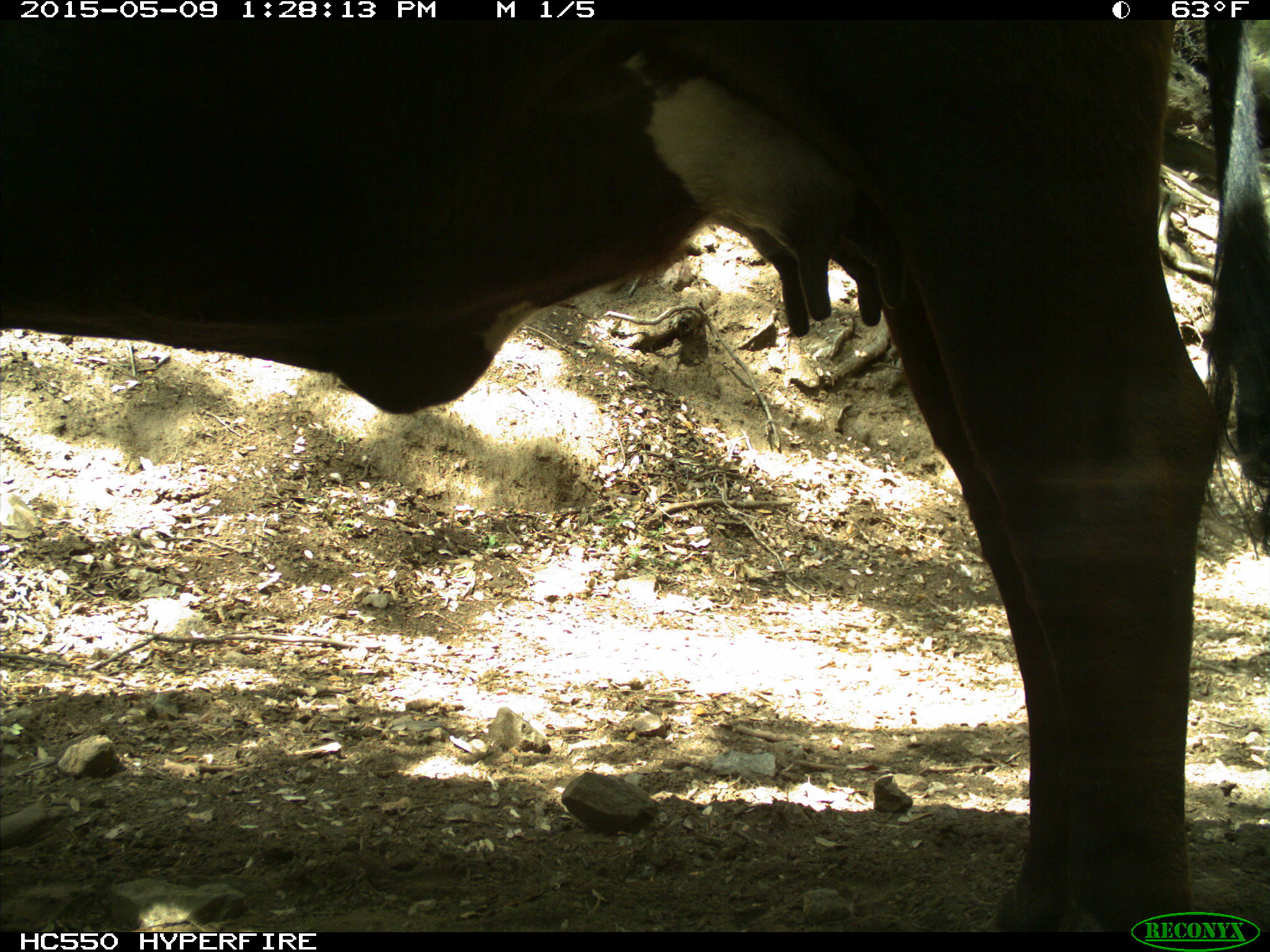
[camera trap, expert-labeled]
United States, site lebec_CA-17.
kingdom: Animalia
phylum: Chordata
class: Mammalia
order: Artiodactyla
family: Bovidae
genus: Bos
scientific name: Bos taurus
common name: domestic cow